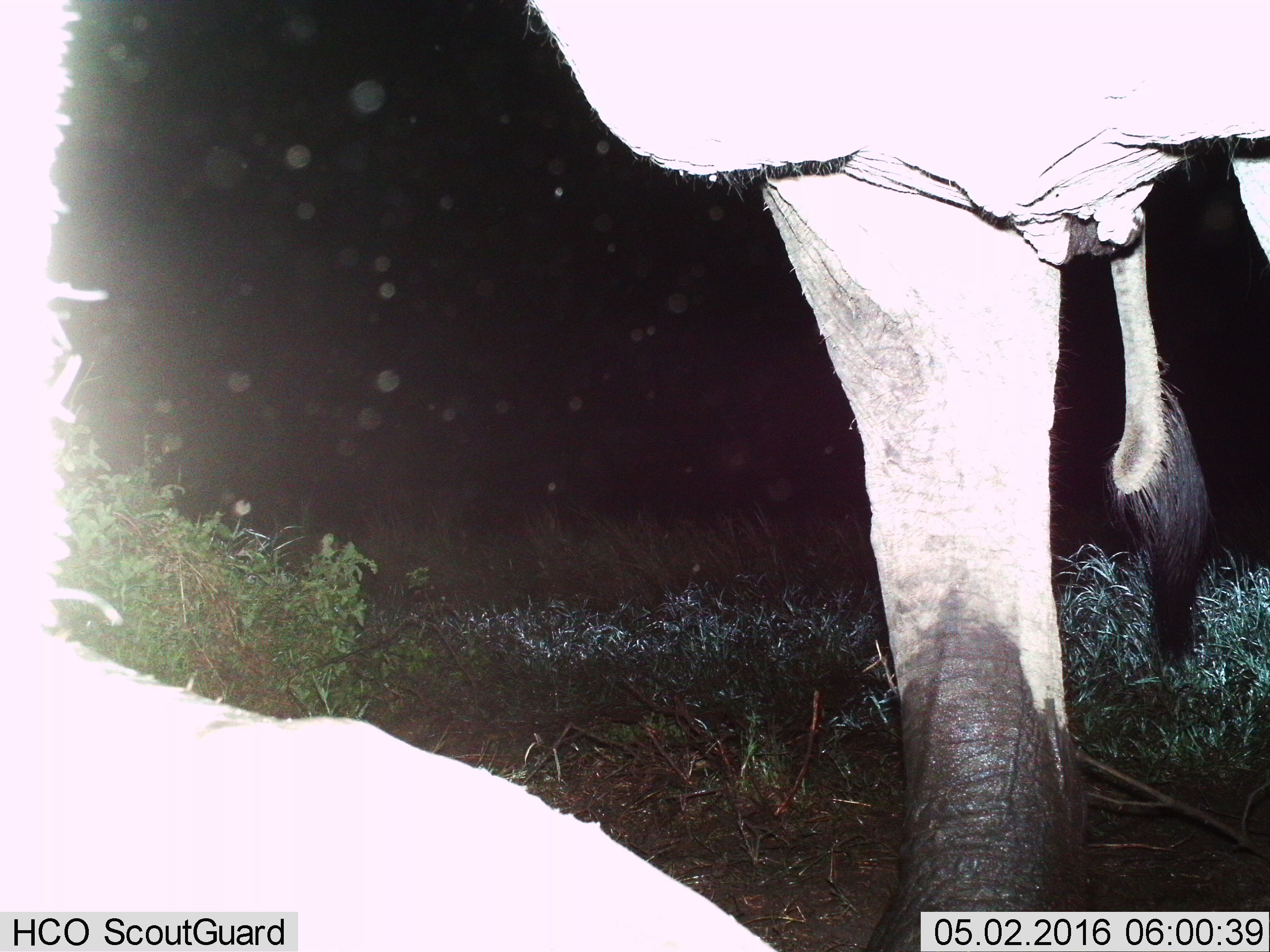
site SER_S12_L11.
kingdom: Animalia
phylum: Chordata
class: Mammalia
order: Proboscidea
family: Elephantidae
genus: Loxodonta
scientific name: Loxodonta africana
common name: african bush elephant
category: elephant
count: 1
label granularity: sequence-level